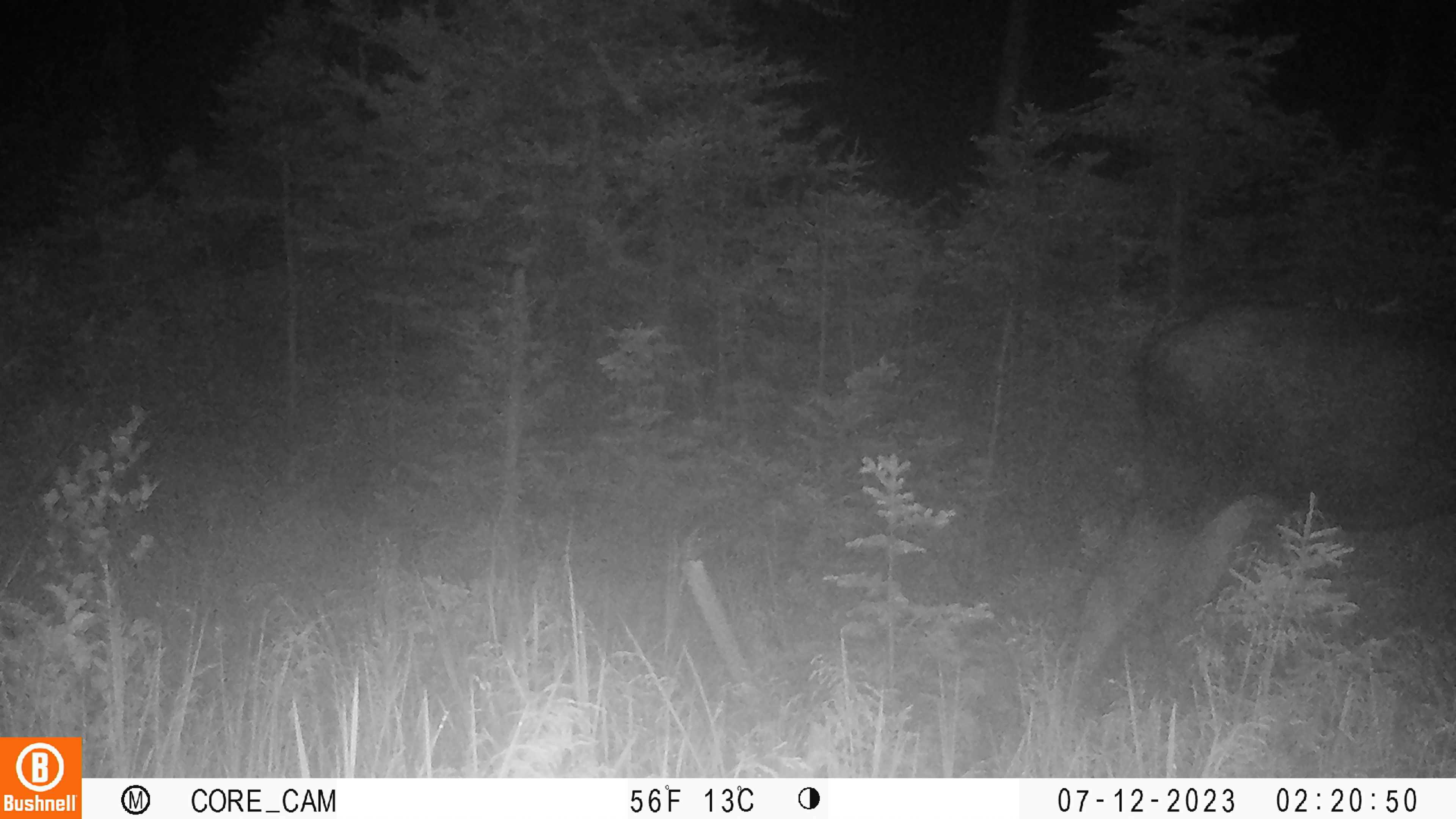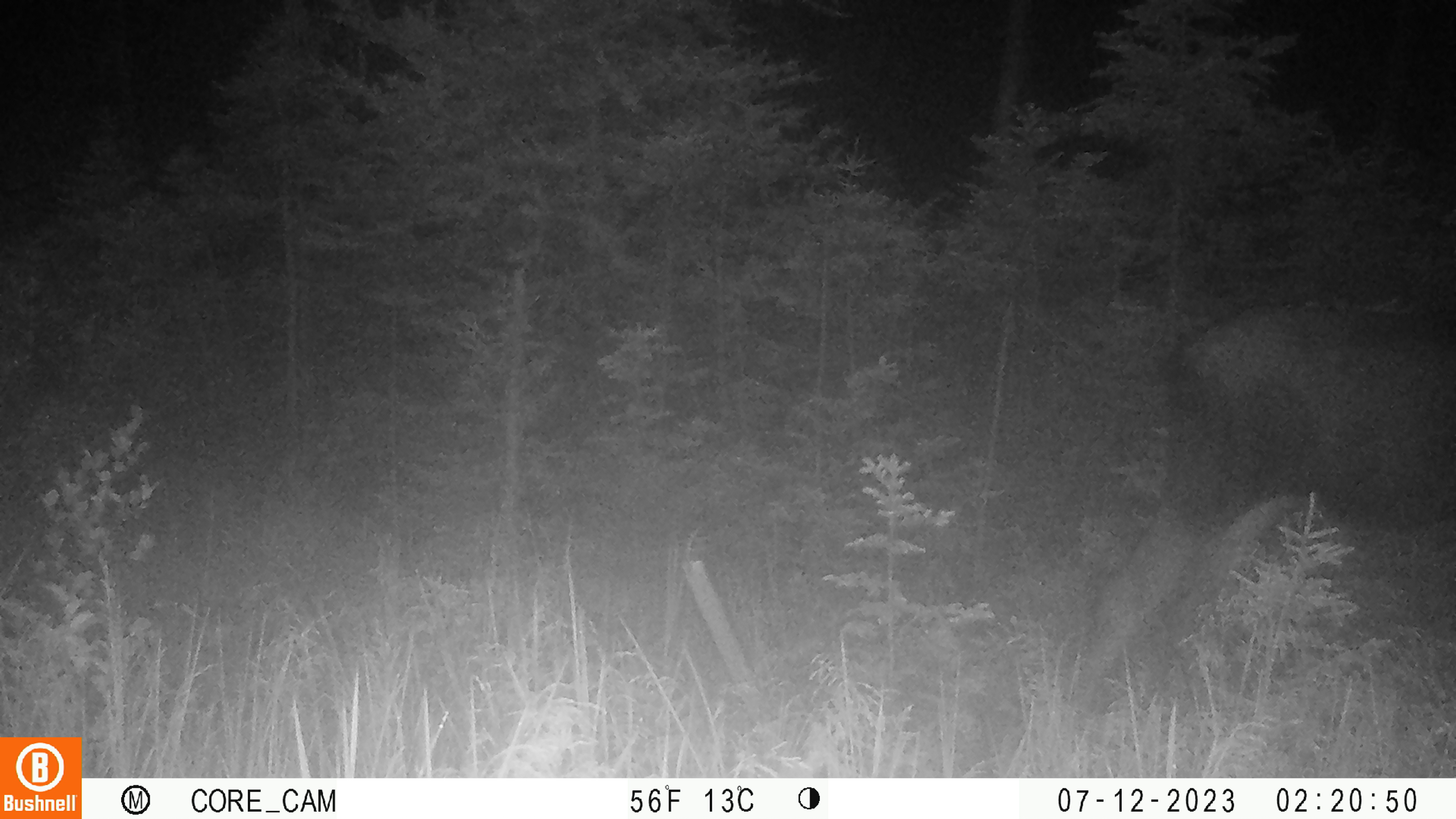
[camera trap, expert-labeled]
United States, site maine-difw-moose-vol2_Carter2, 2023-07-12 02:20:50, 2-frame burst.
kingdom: Animalia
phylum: Chordata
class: Mammalia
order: Artiodactyla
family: Cervidae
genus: Alces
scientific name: Alces alces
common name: moose